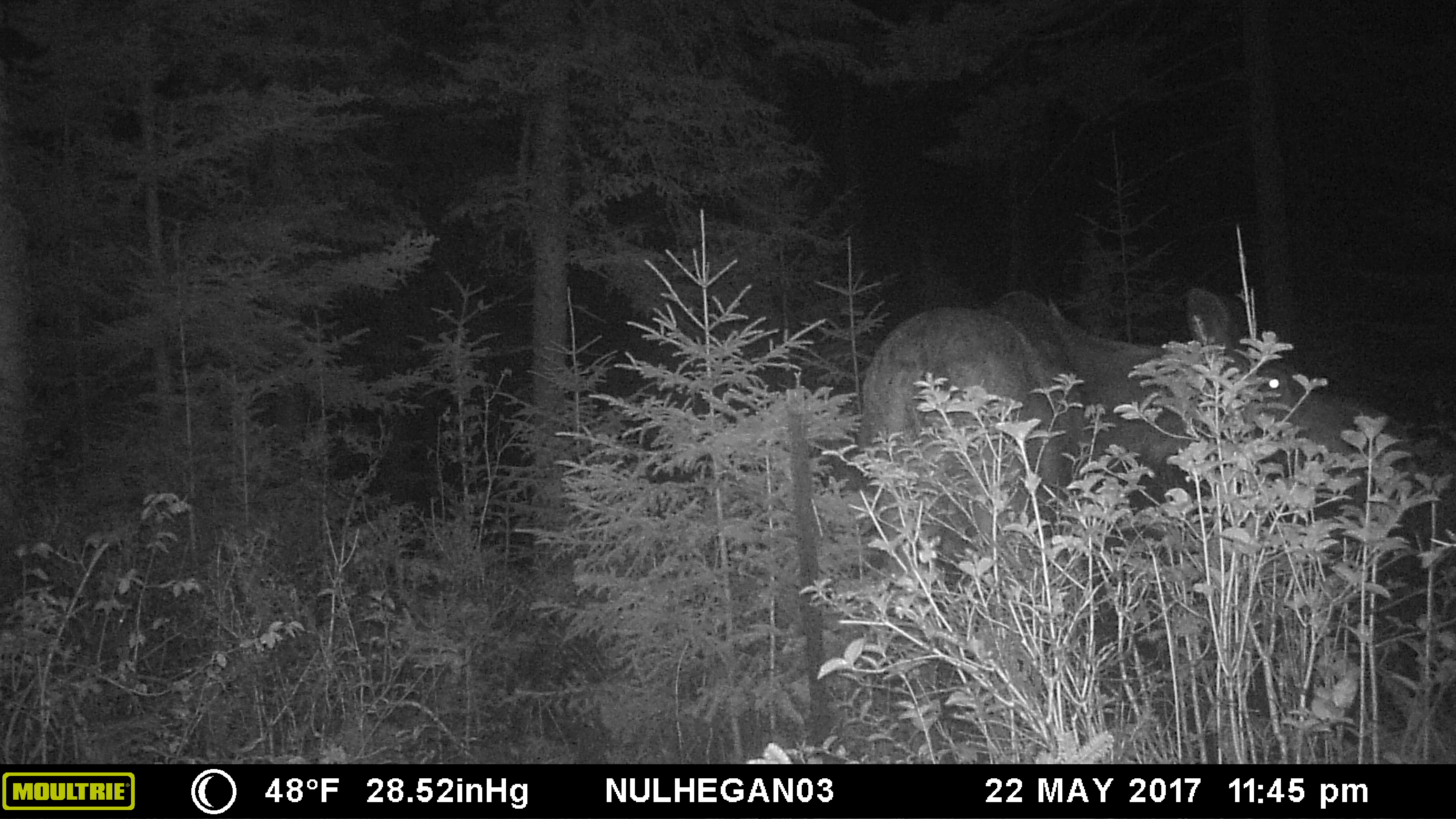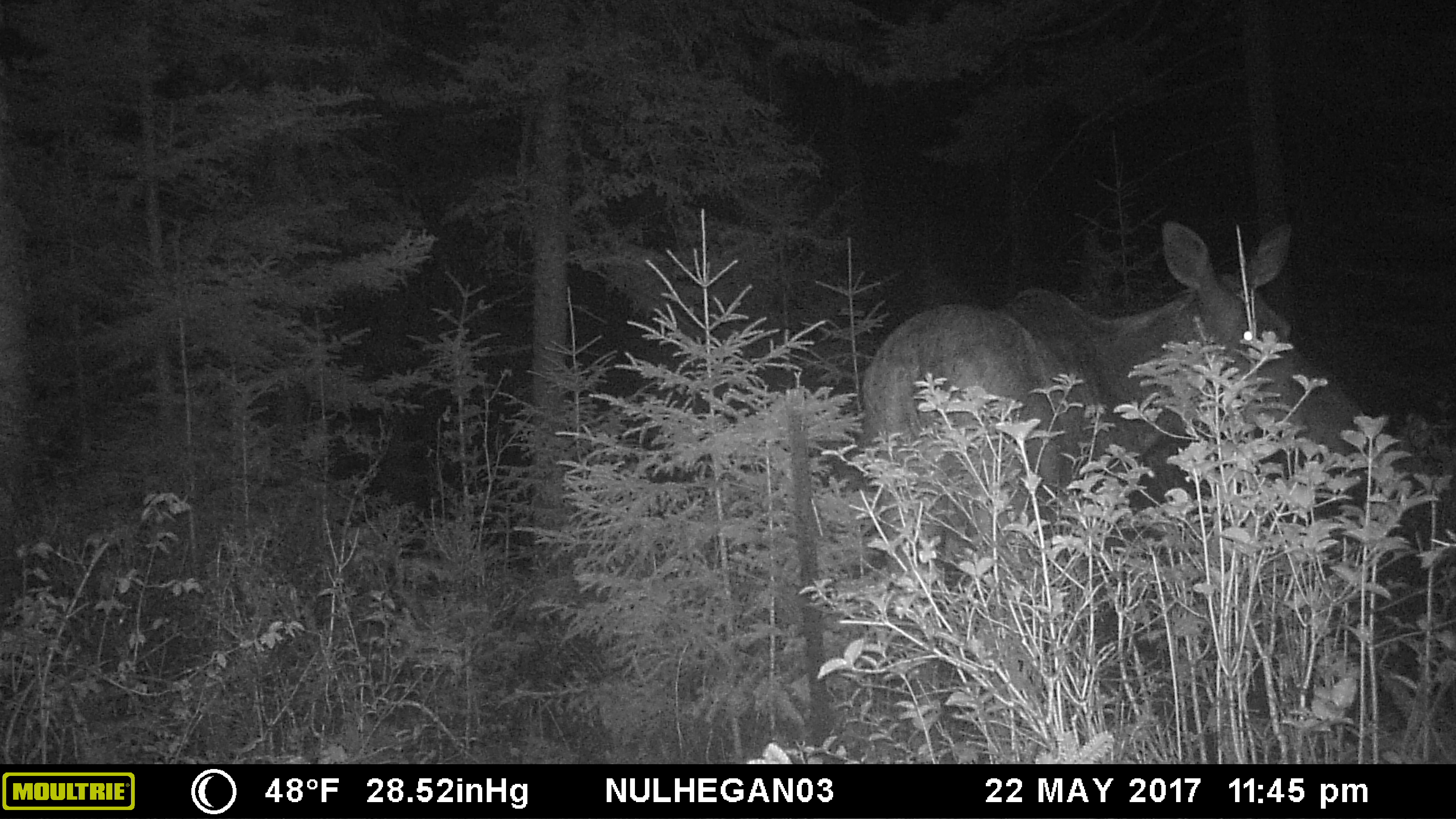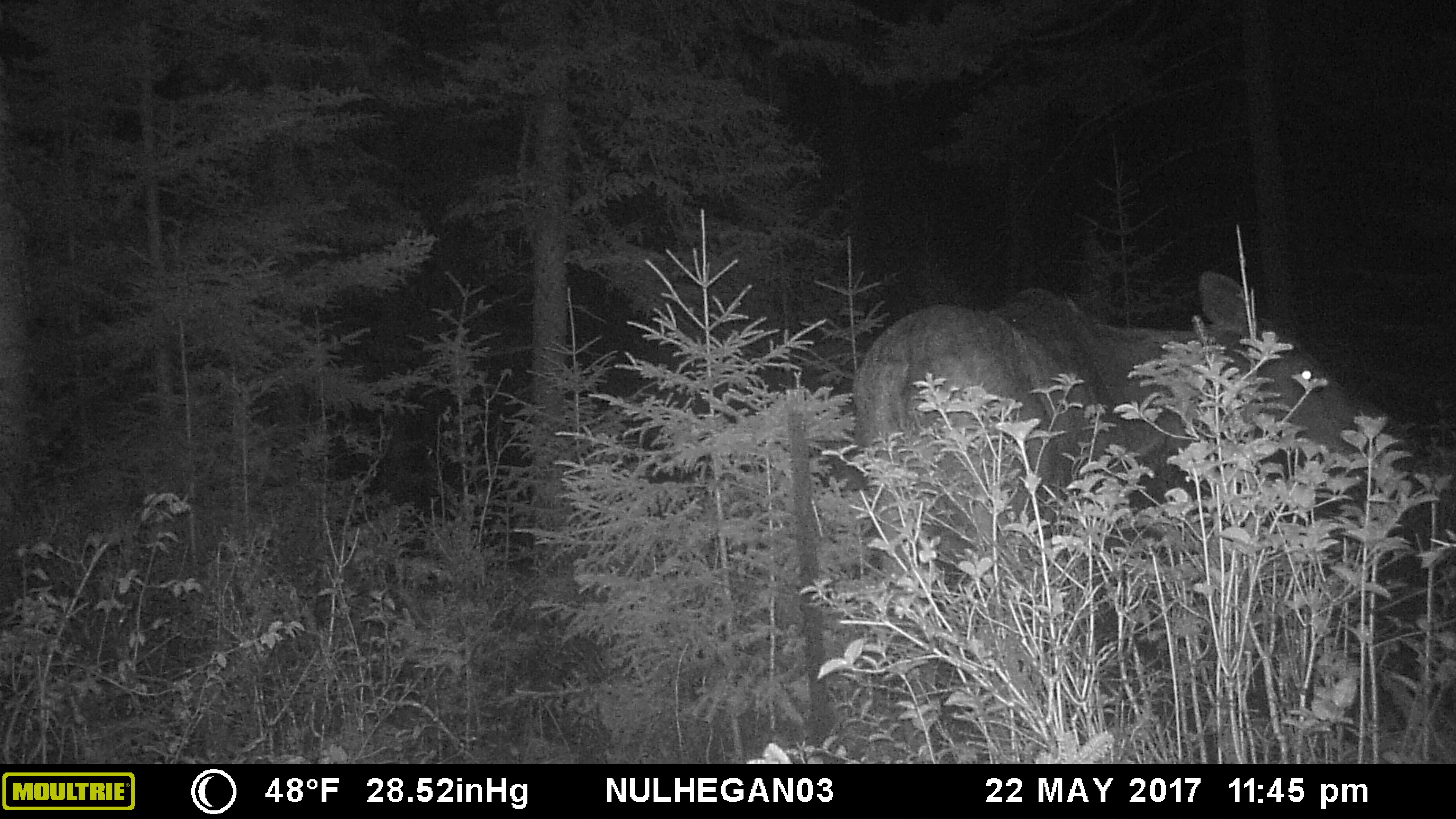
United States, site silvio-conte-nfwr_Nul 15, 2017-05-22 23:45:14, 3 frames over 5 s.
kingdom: Animalia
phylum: Chordata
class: Mammalia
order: Artiodactyla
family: Cervidae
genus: Alces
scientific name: Alces alces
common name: moose